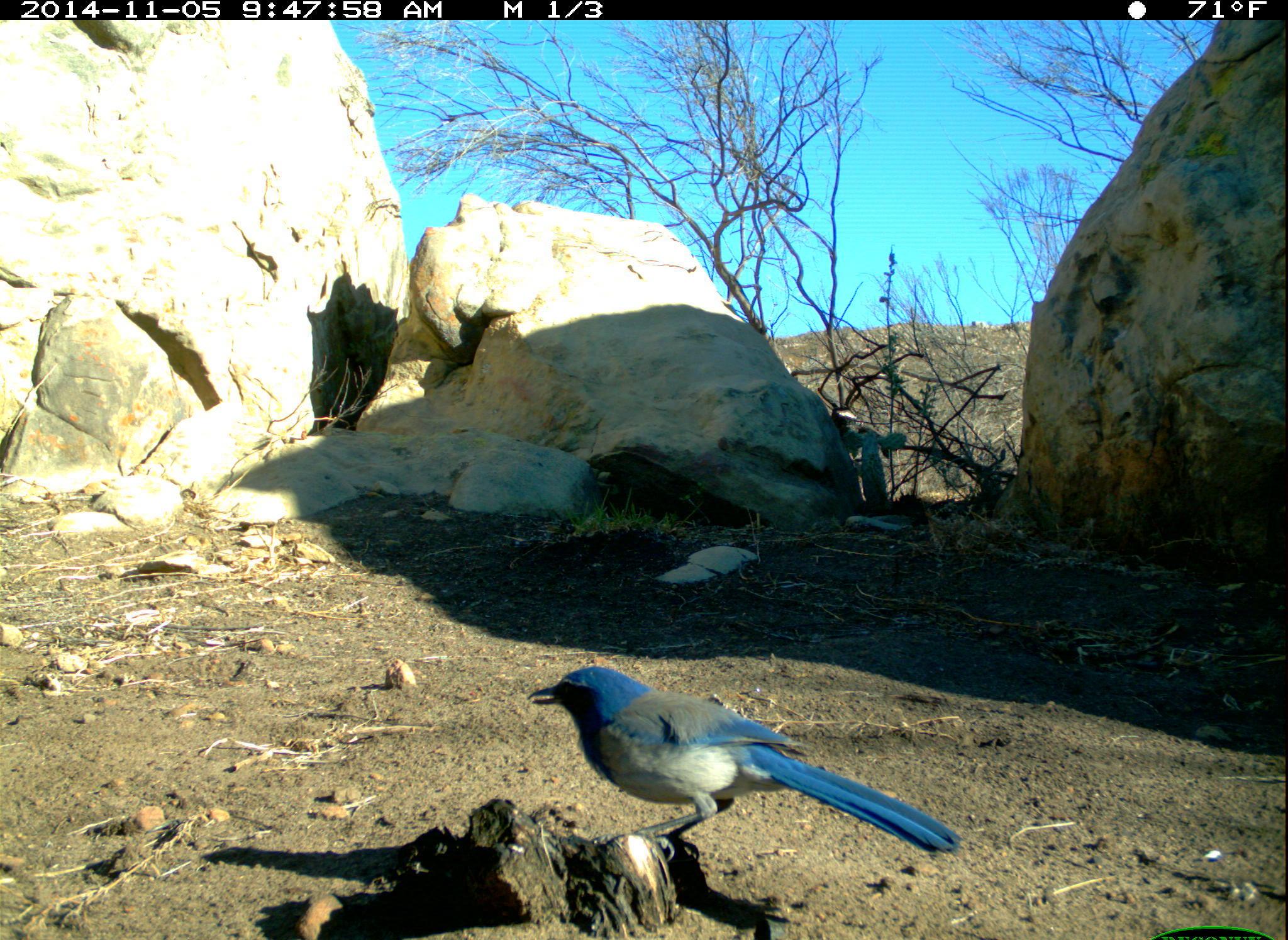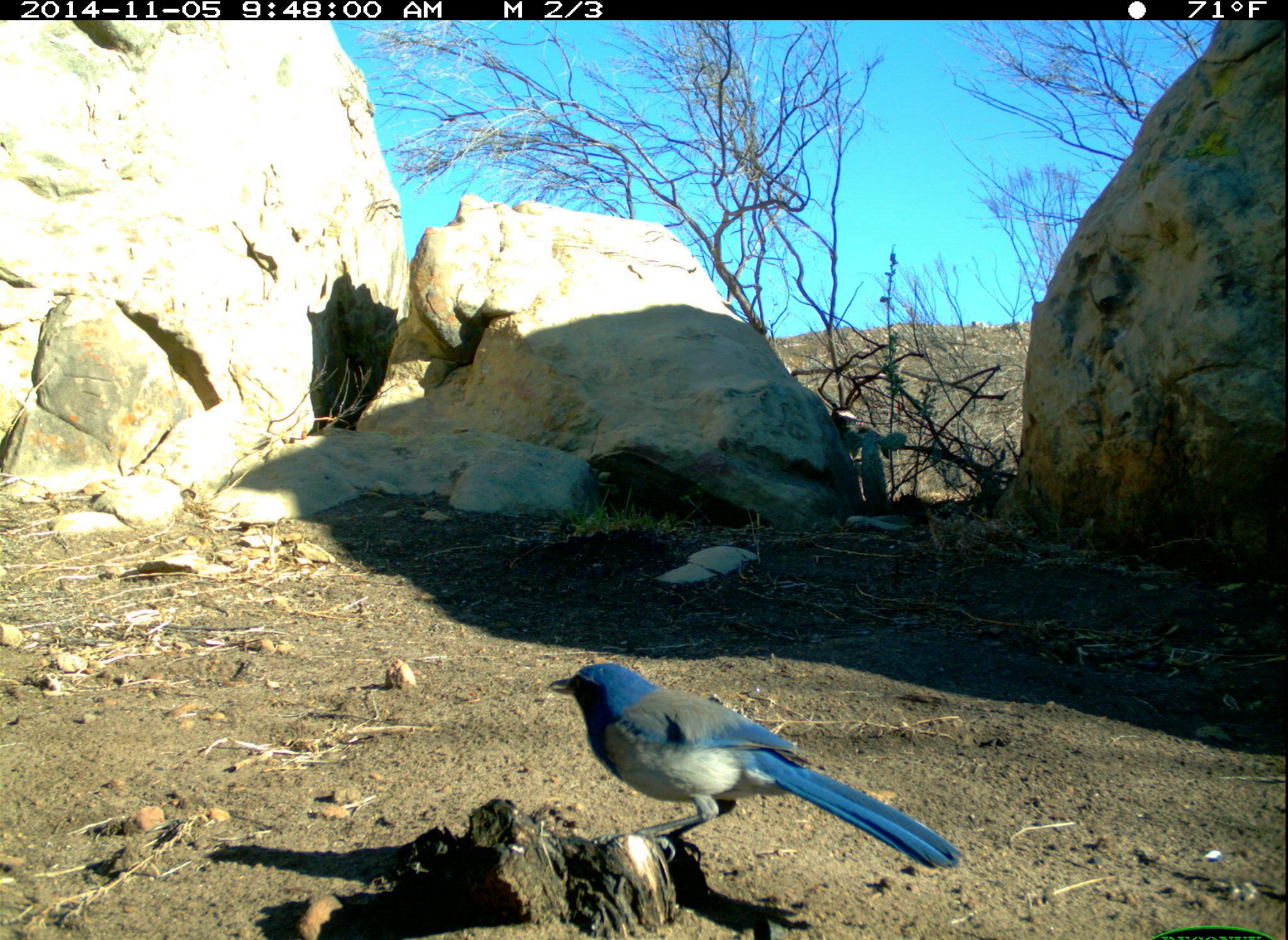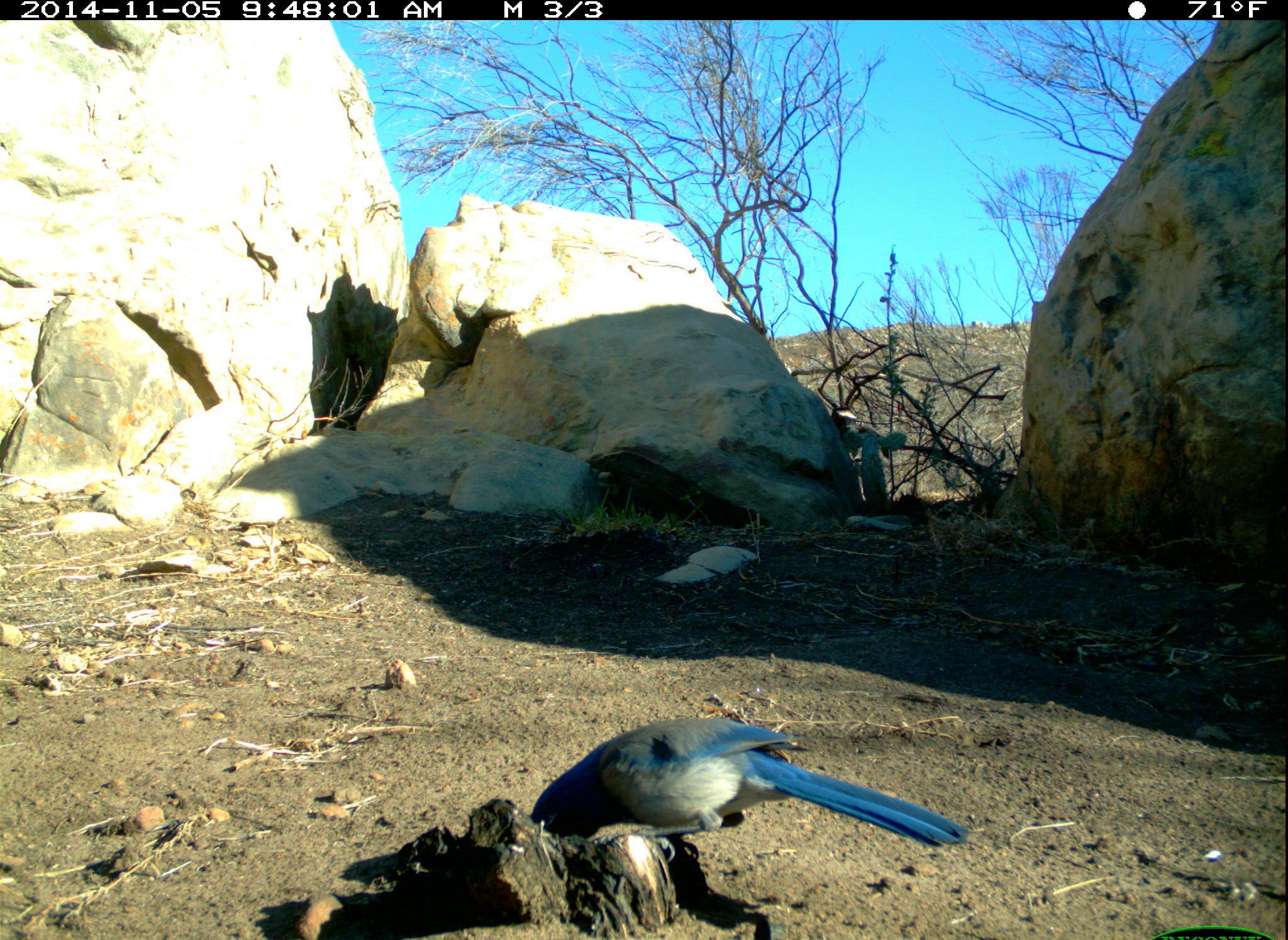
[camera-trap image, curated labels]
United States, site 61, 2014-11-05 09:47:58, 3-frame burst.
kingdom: Animalia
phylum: Chordata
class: Aves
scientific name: Aves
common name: bird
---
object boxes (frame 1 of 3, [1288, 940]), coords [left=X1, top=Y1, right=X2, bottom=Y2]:
bird: [left=531, top=662, right=964, bottom=857]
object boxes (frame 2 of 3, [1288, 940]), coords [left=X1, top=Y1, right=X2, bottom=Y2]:
bird: [left=533, top=631, right=972, bottom=881]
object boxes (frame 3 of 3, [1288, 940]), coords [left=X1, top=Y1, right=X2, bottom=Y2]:
bird: [left=522, top=704, right=977, bottom=881]